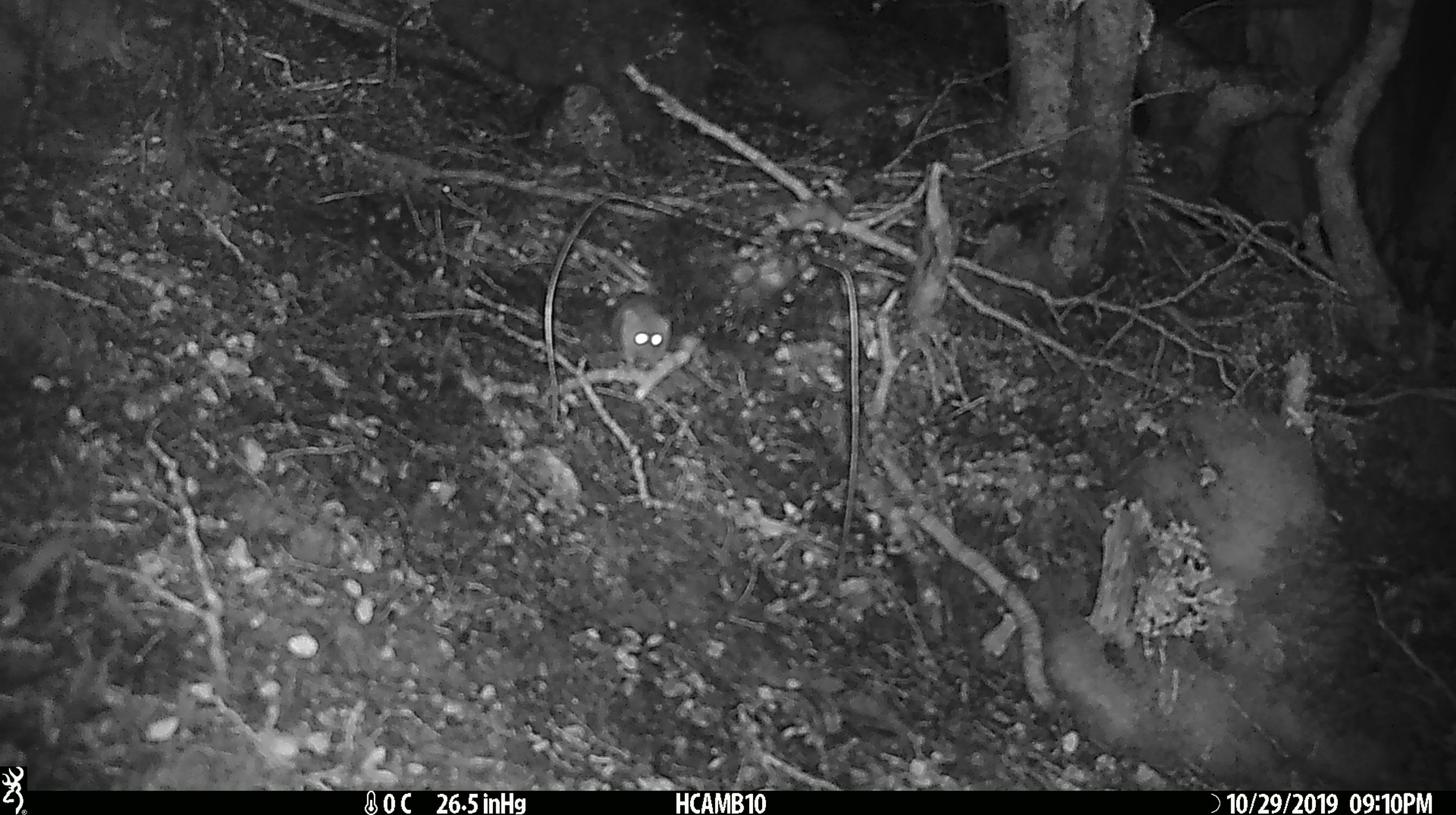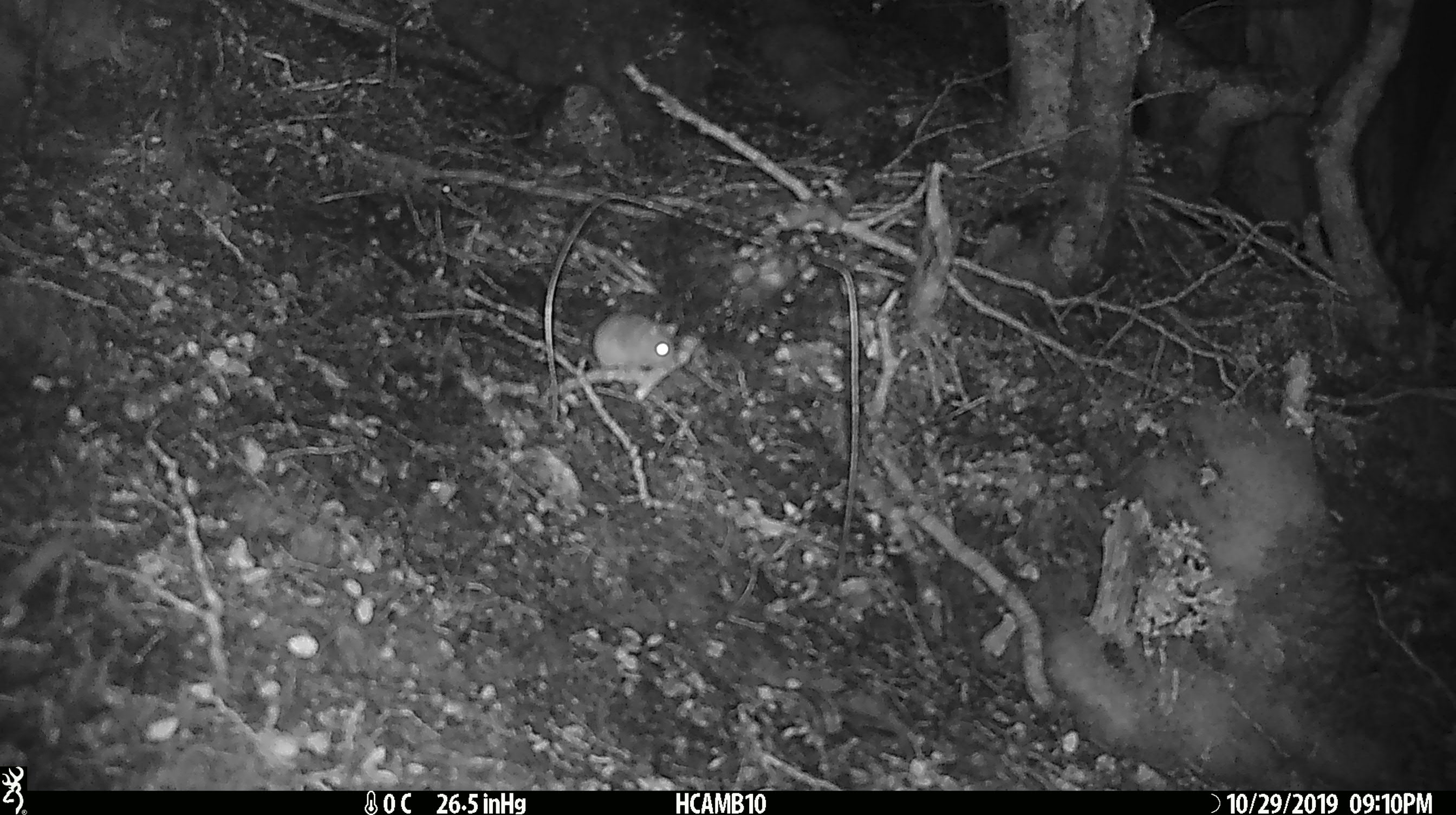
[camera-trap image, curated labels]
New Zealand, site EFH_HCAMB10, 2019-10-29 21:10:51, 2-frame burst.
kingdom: Animalia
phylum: Chordata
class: Mammalia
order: Rodentia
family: Muridae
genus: Mus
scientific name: Mus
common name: mouse